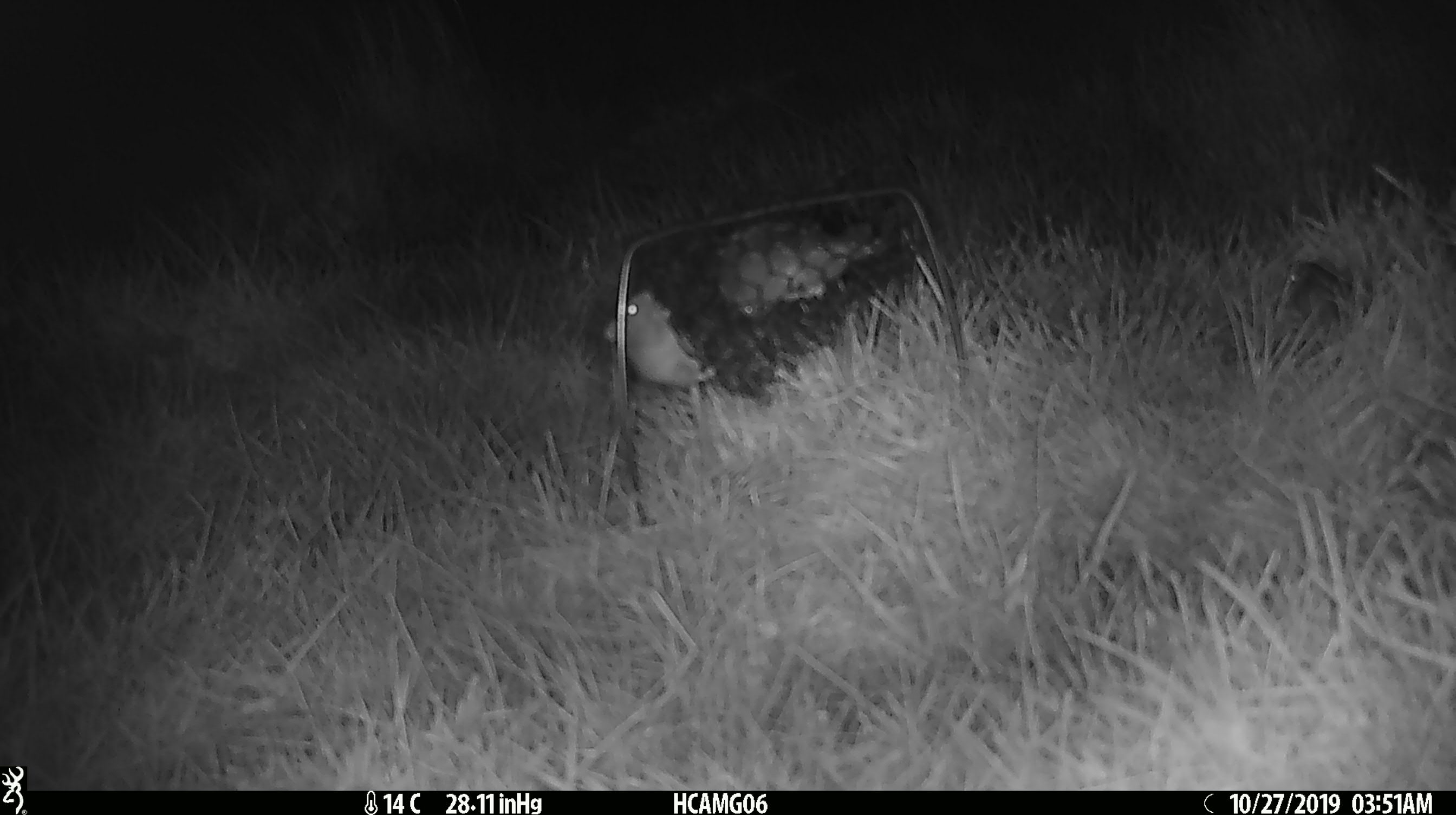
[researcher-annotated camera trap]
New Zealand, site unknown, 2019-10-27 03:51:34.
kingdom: Animalia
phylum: Chordata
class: Mammalia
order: Rodentia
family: Muridae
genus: Mus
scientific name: Mus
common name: mouse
Mouse (Mus).